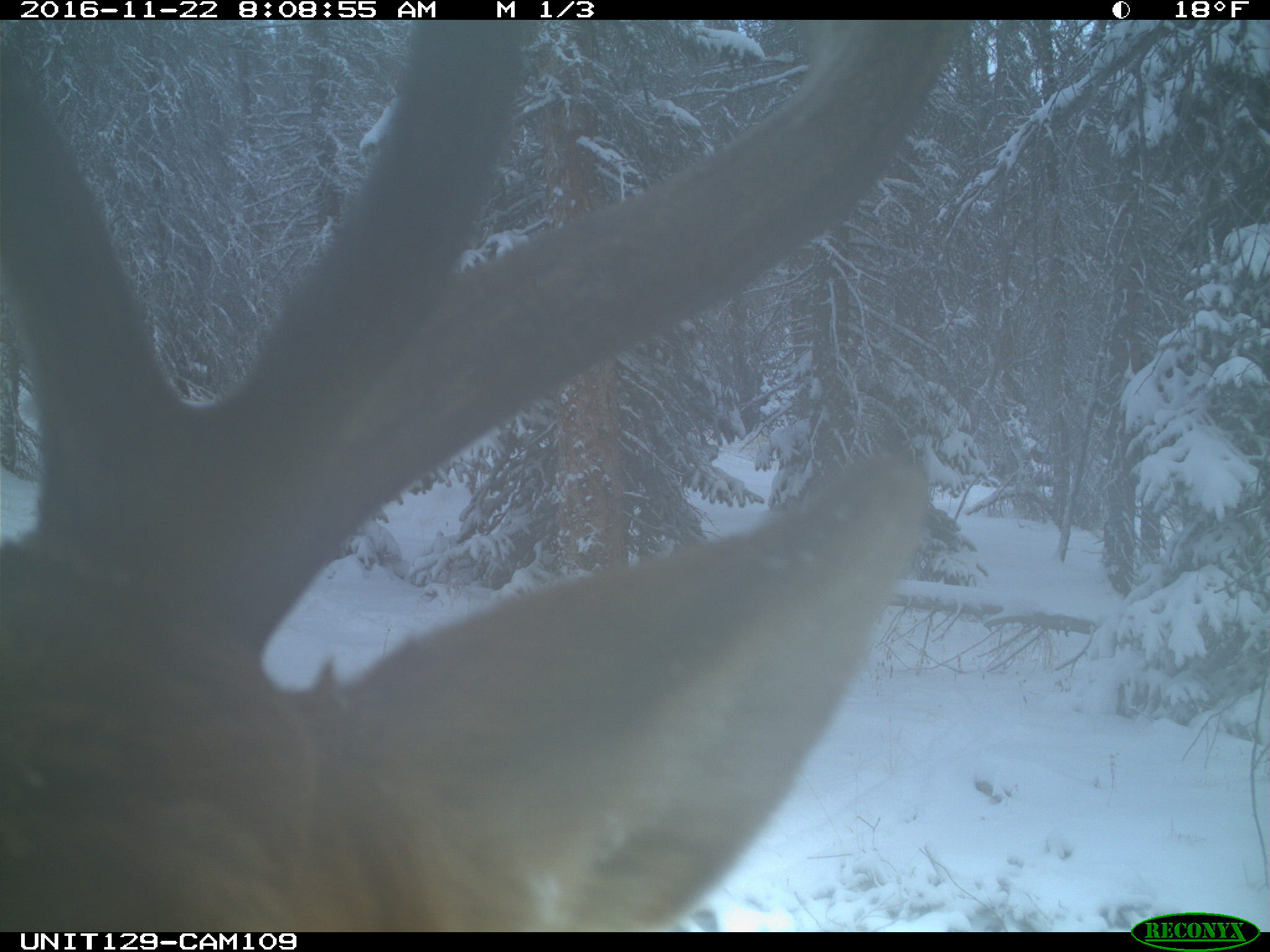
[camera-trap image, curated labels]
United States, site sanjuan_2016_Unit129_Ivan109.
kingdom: Animalia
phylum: Chordata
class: Mammalia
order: Artiodactyla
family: Cervidae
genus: Cervus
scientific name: Cervus elaphus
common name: red deer